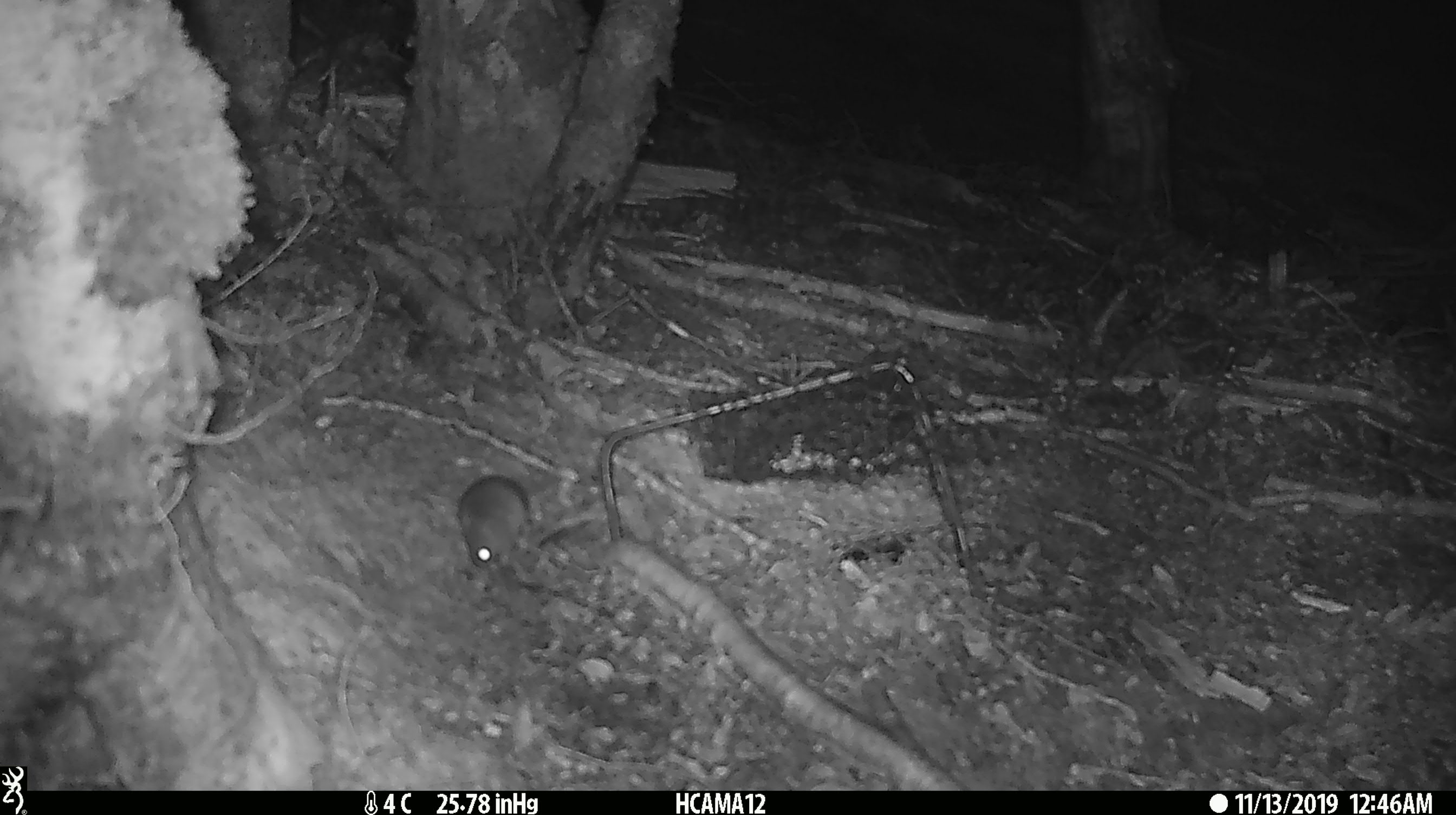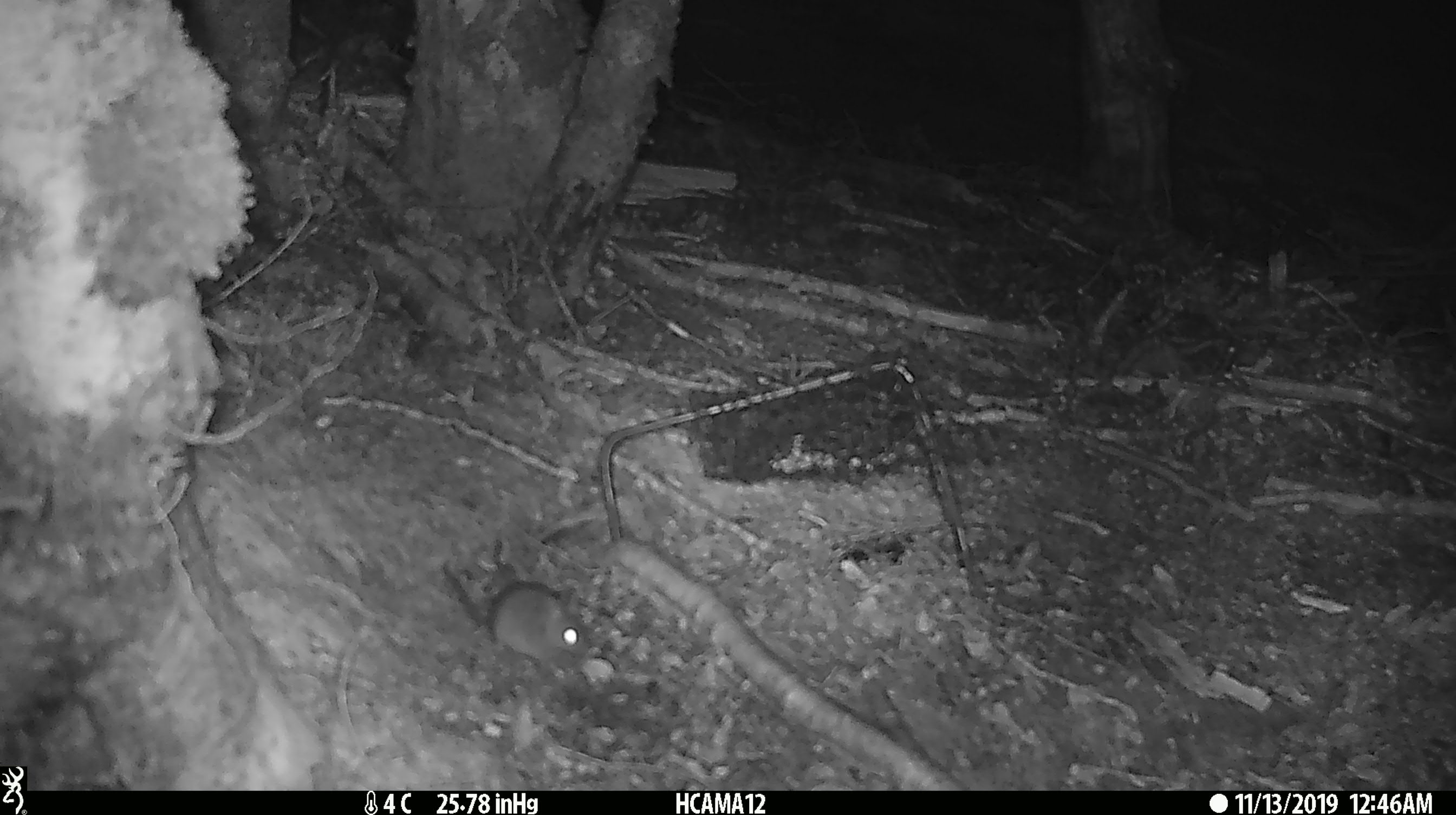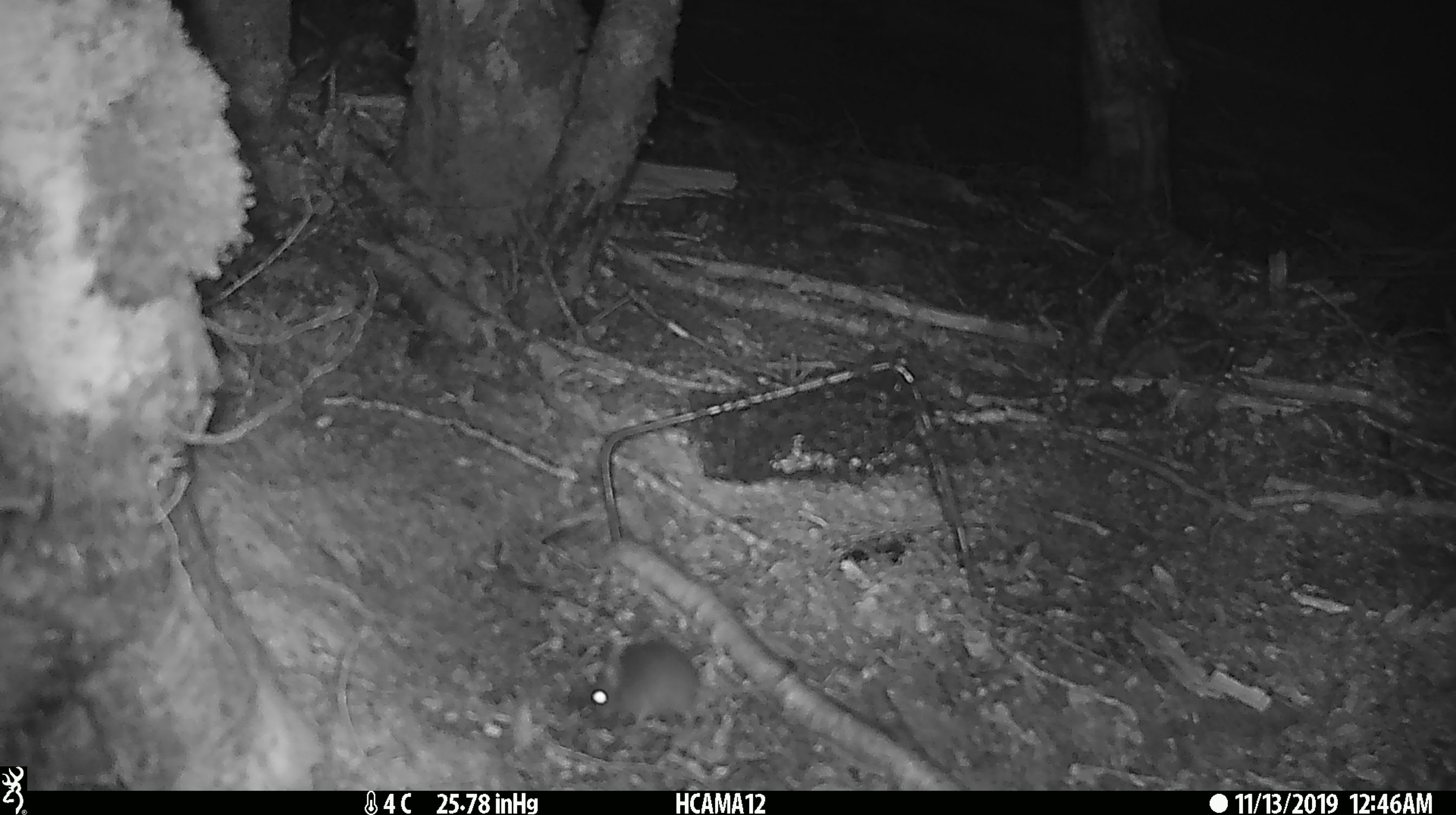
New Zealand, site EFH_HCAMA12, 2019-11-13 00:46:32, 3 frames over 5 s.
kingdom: Animalia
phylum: Chordata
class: Mammalia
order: Rodentia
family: Muridae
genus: Mus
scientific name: Mus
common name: mouse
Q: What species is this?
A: Mouse (Mus).